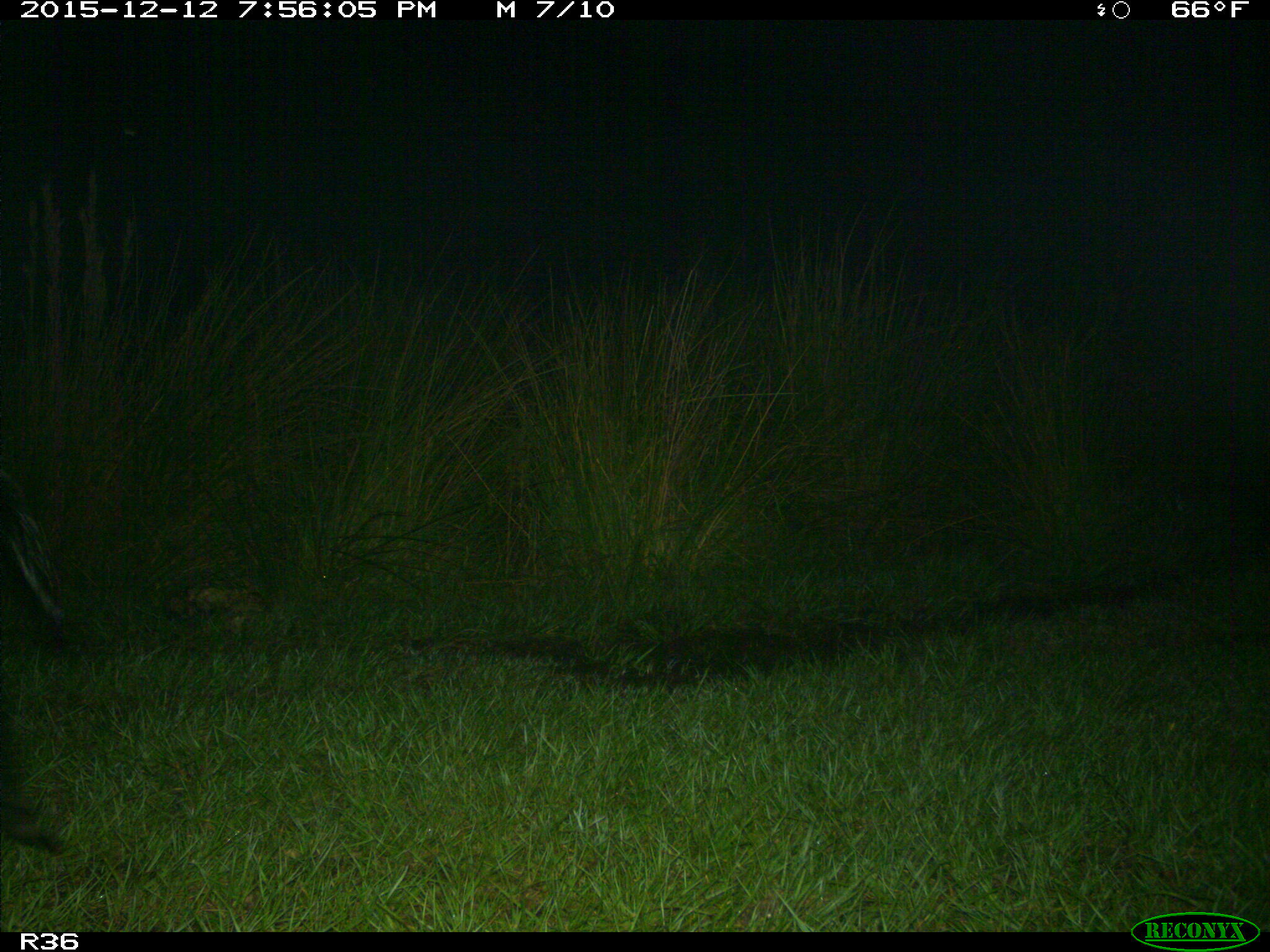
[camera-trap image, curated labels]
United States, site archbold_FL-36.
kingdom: Animalia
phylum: Chordata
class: Mammalia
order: Artiodactyla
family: Suidae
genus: Sus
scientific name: Sus scrofa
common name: wild boar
Sus scrofa (wild boar).